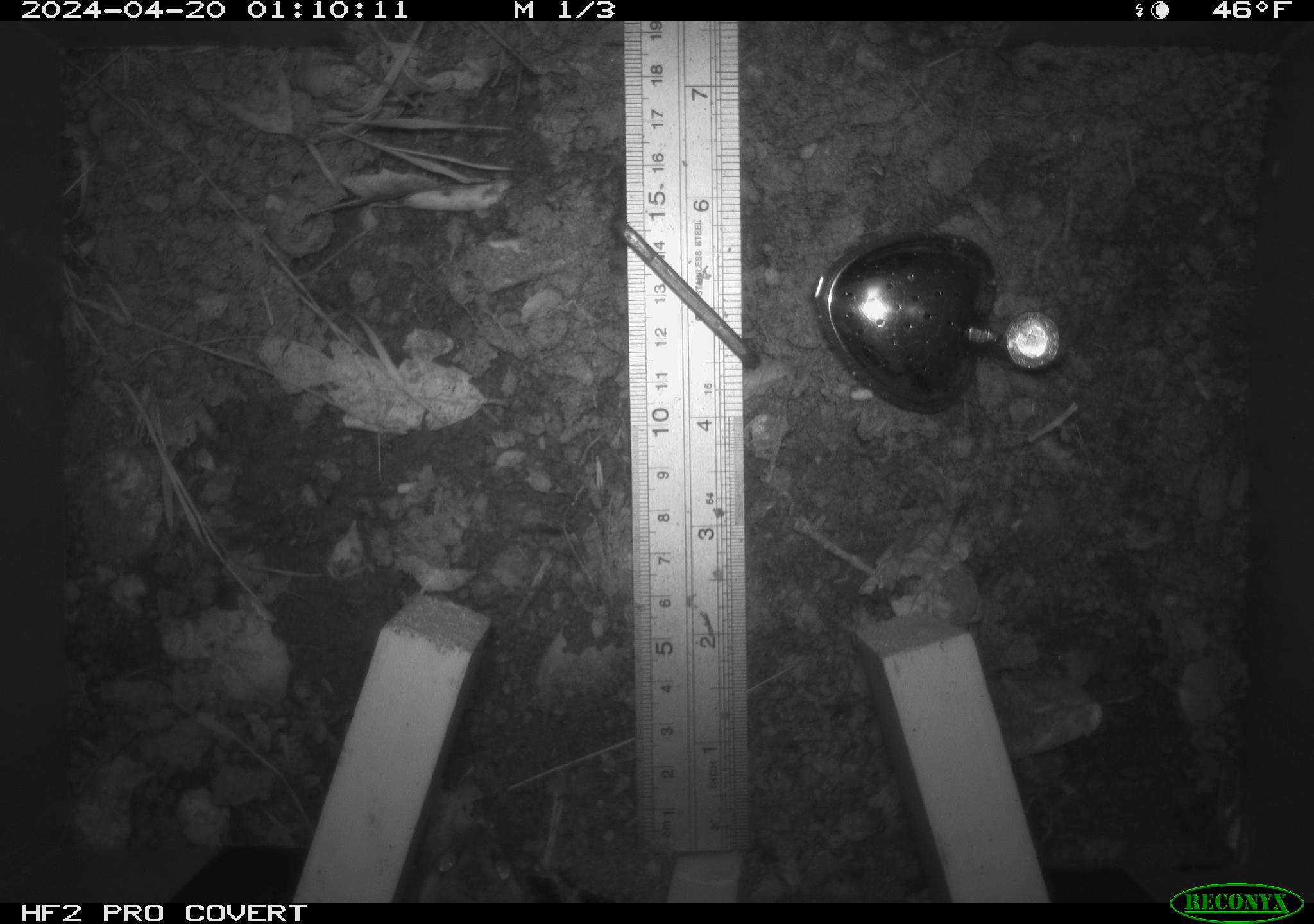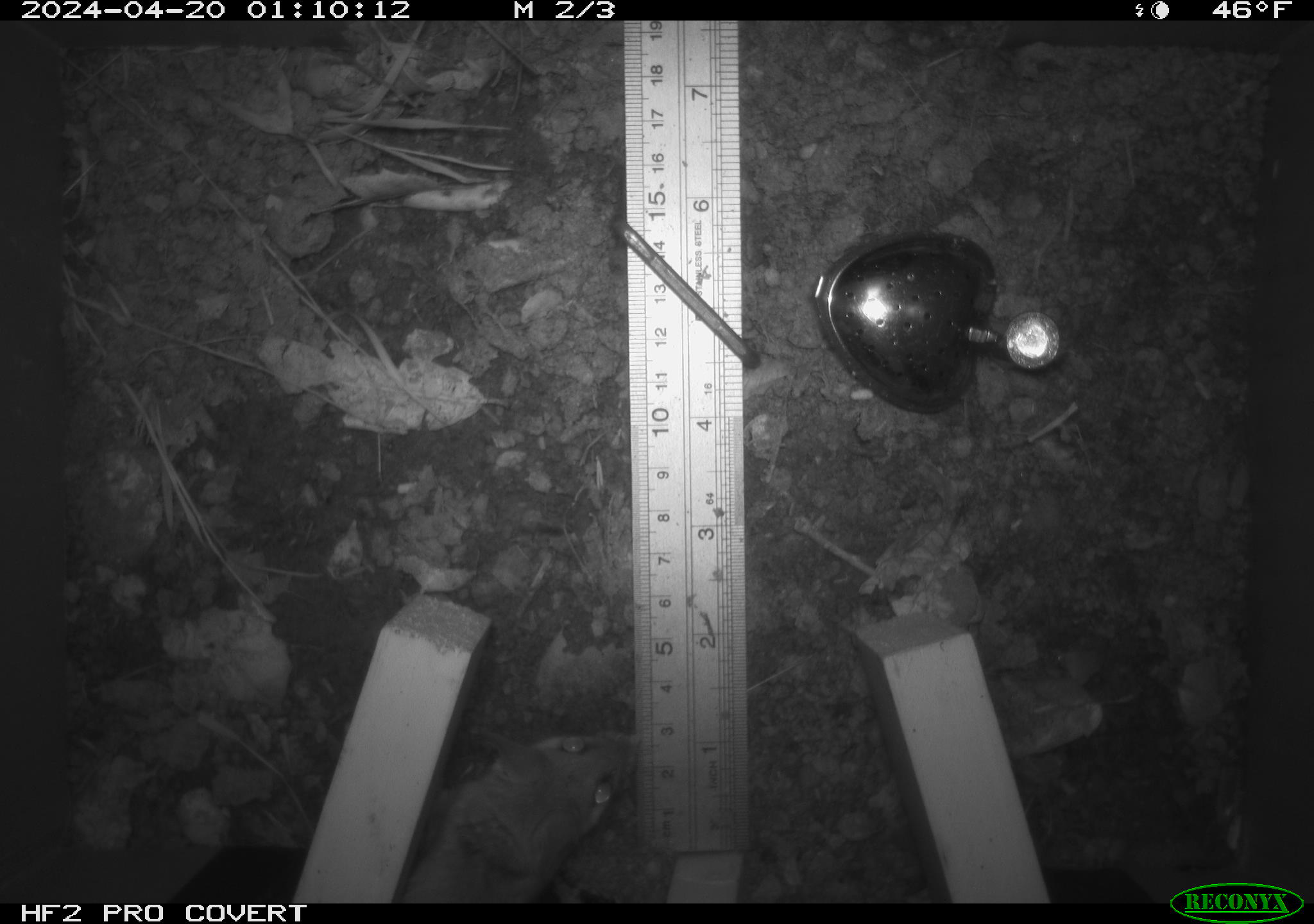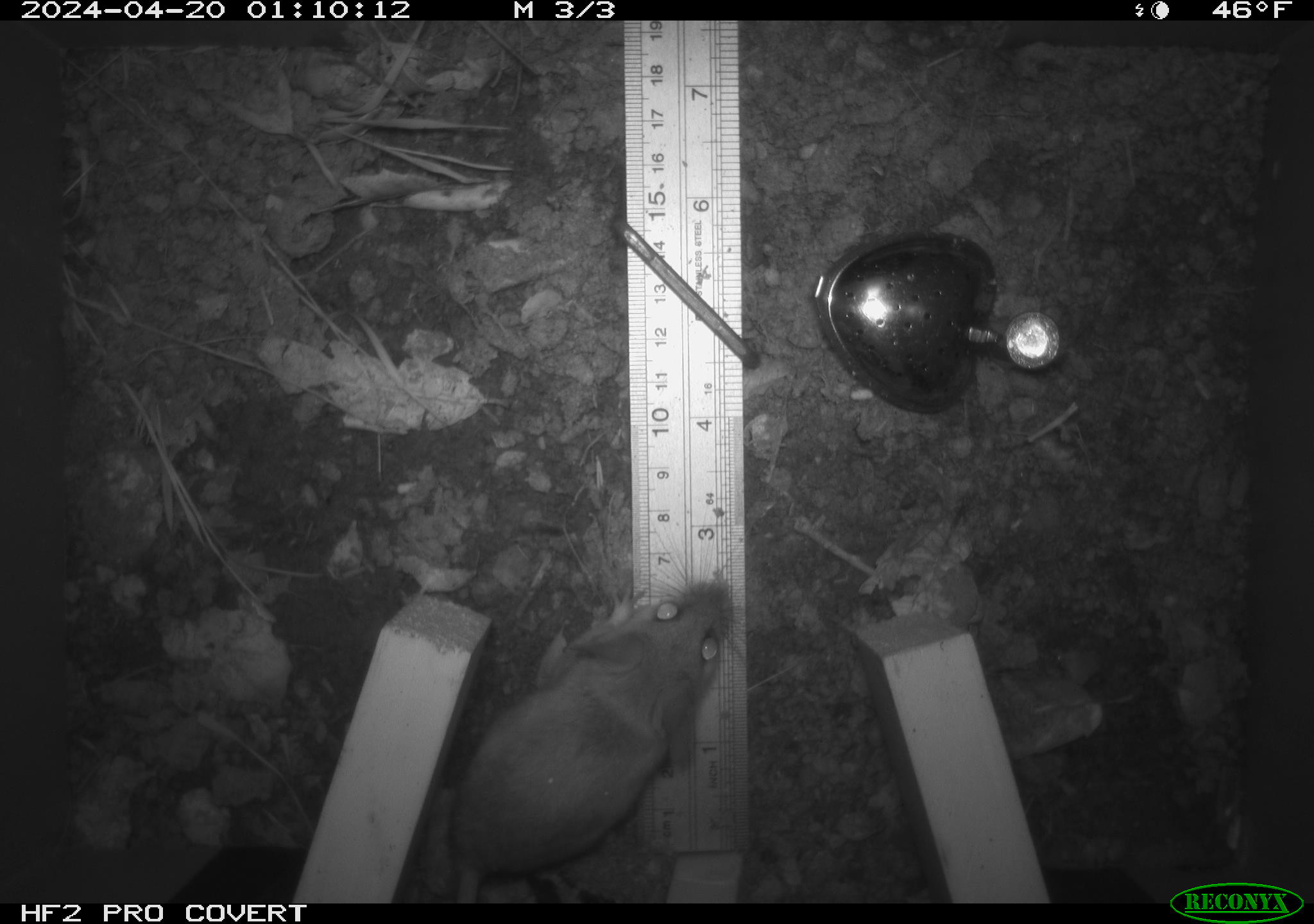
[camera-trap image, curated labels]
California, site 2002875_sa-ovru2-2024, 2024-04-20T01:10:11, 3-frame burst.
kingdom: Animalia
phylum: Chordata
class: Mammalia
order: Rodentia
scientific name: Rodentia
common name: rodent